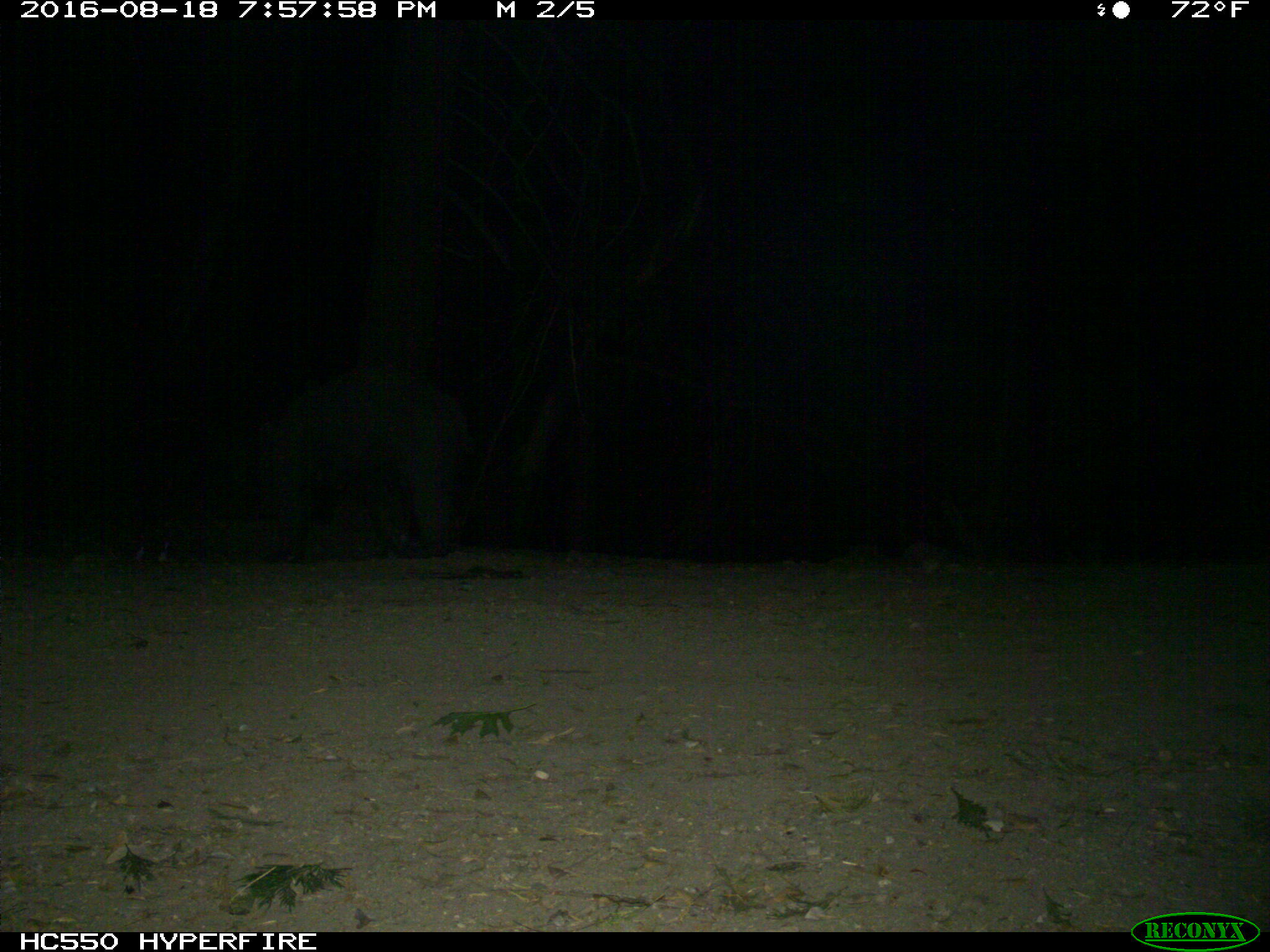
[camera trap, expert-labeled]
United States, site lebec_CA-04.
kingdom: Animalia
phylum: Chordata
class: Mammalia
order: Carnivora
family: Ursidae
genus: Ursus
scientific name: Ursus americanus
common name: american black bear